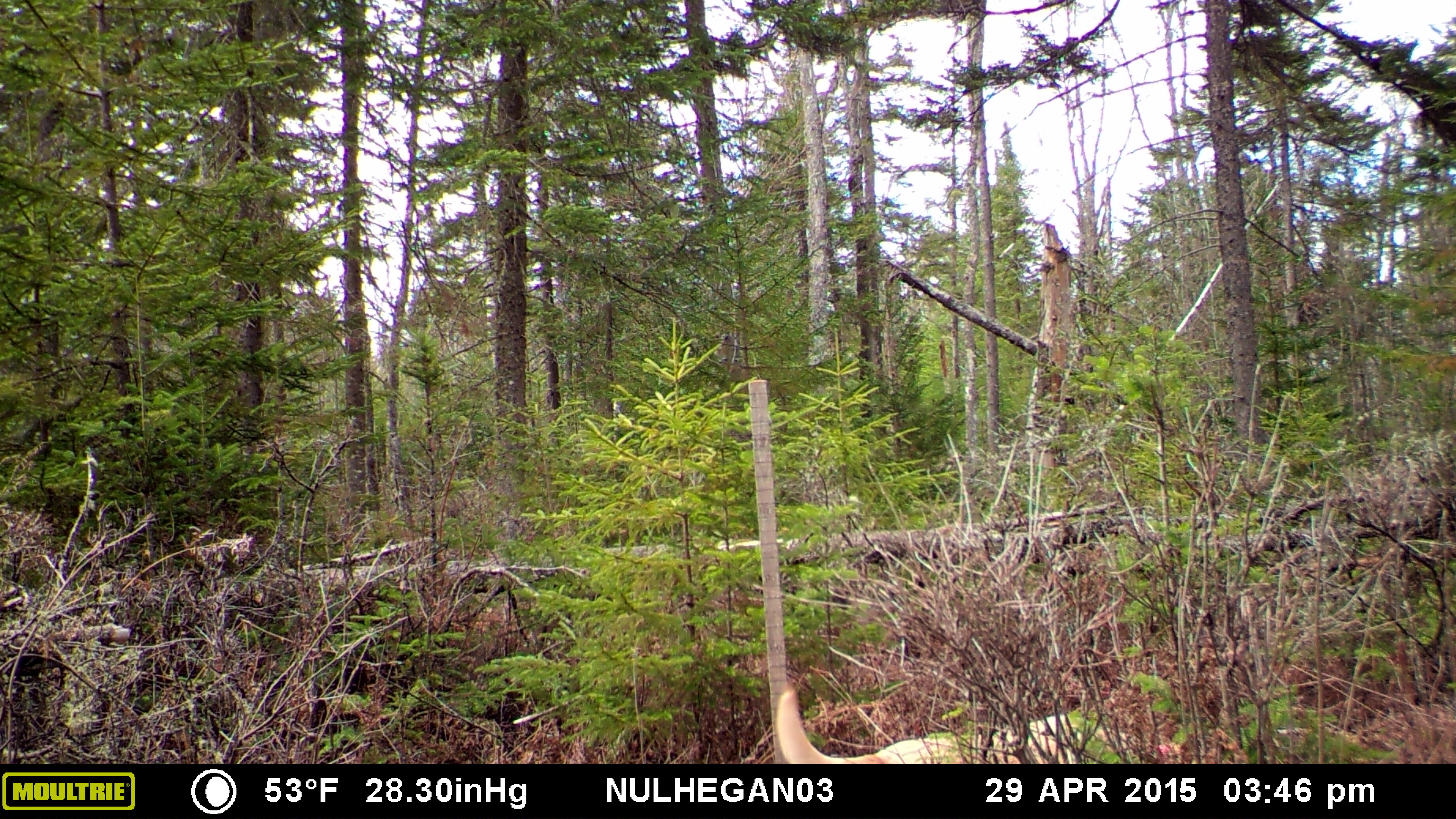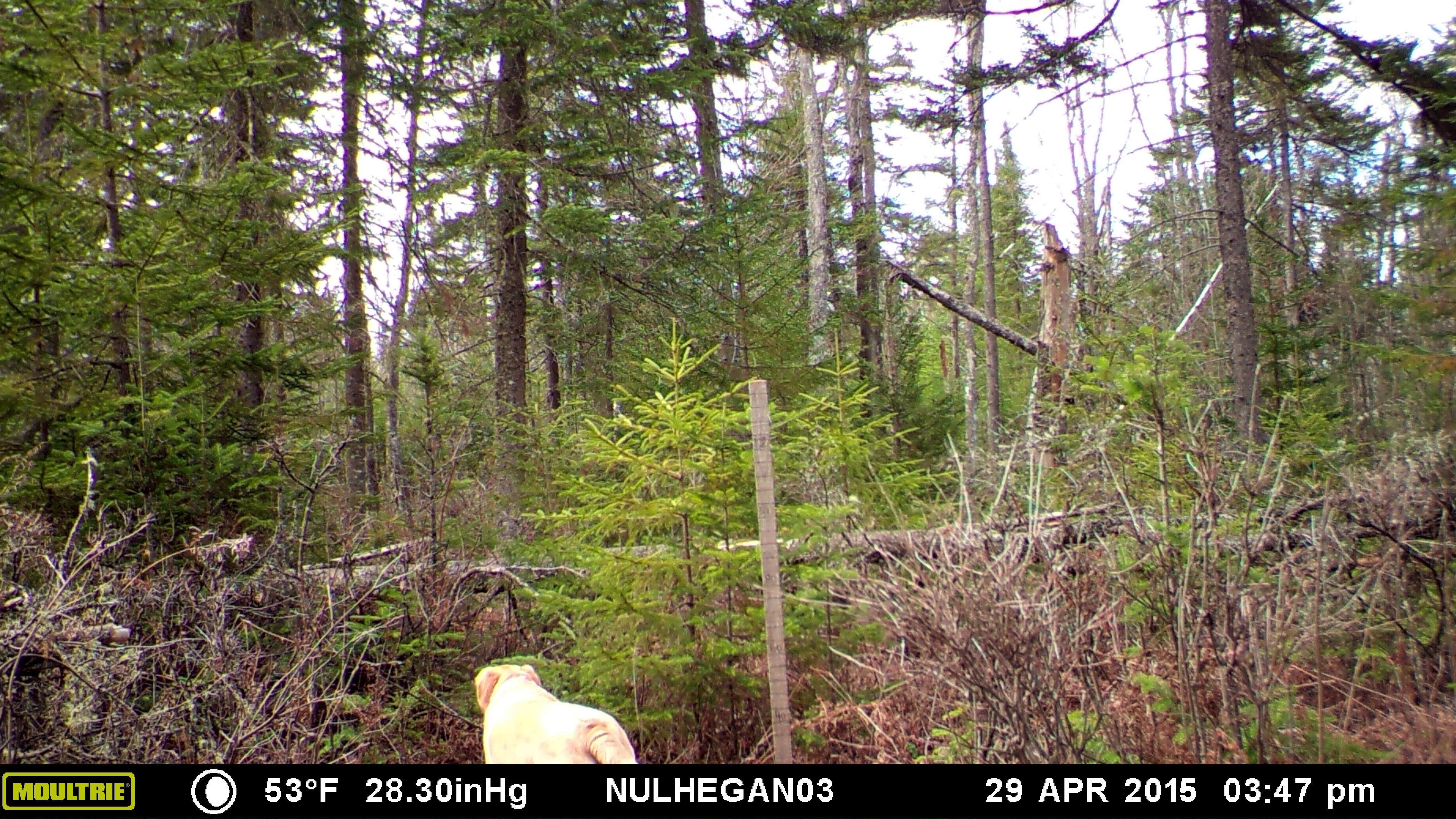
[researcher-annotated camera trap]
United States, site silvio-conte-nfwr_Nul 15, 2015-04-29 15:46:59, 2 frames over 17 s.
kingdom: Animalia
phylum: Chordata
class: Mammalia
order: Carnivora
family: Canidae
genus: Canis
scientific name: Canis familiaris familiaris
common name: domestic dog